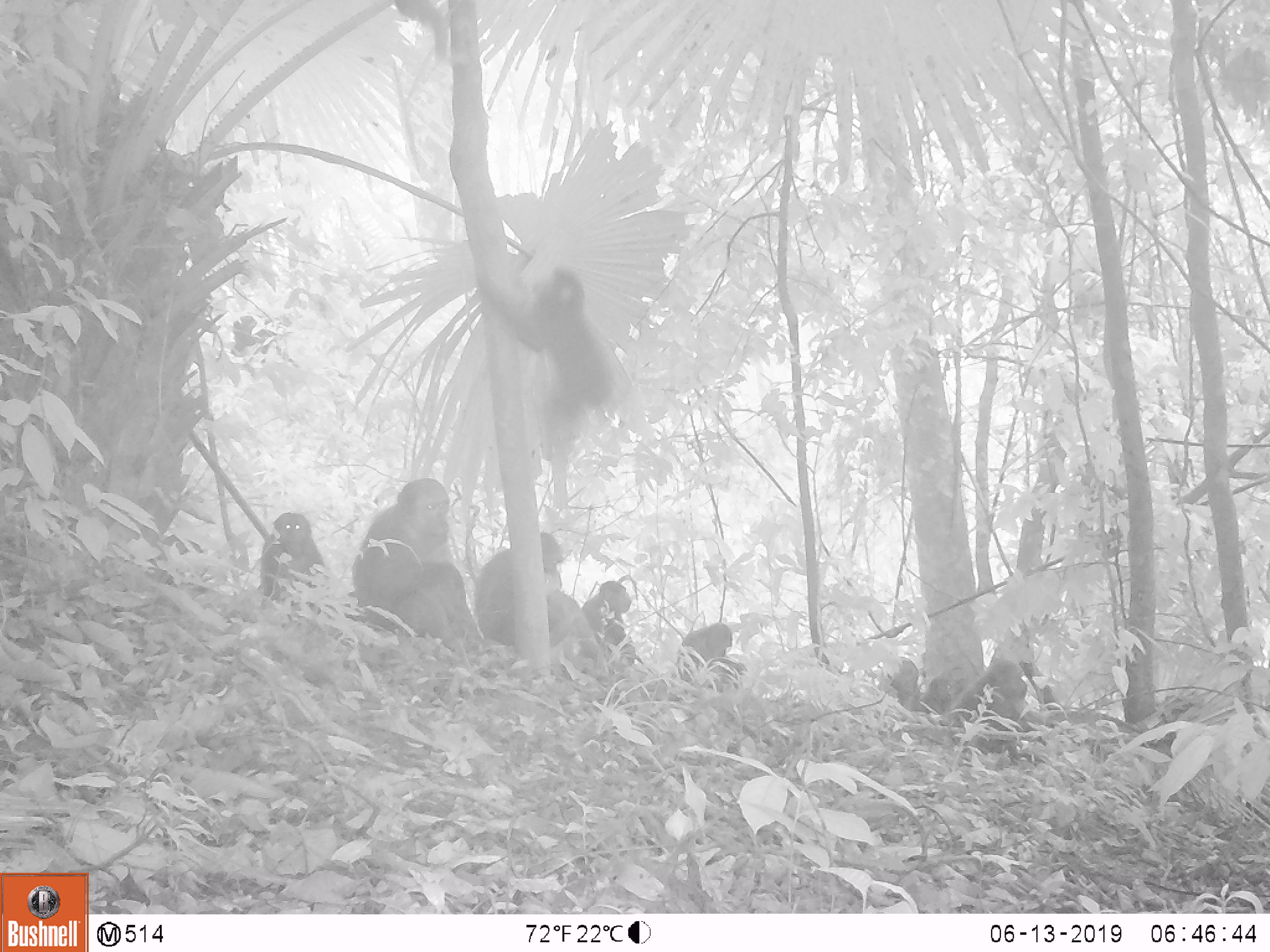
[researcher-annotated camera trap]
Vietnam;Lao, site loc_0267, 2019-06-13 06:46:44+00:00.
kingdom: Animalia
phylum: Chordata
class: Mammalia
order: Primates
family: Cercopithecidae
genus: Macaca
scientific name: Macaca arctoides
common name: stump-tailed macaque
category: stump tailed macaque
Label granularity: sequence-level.